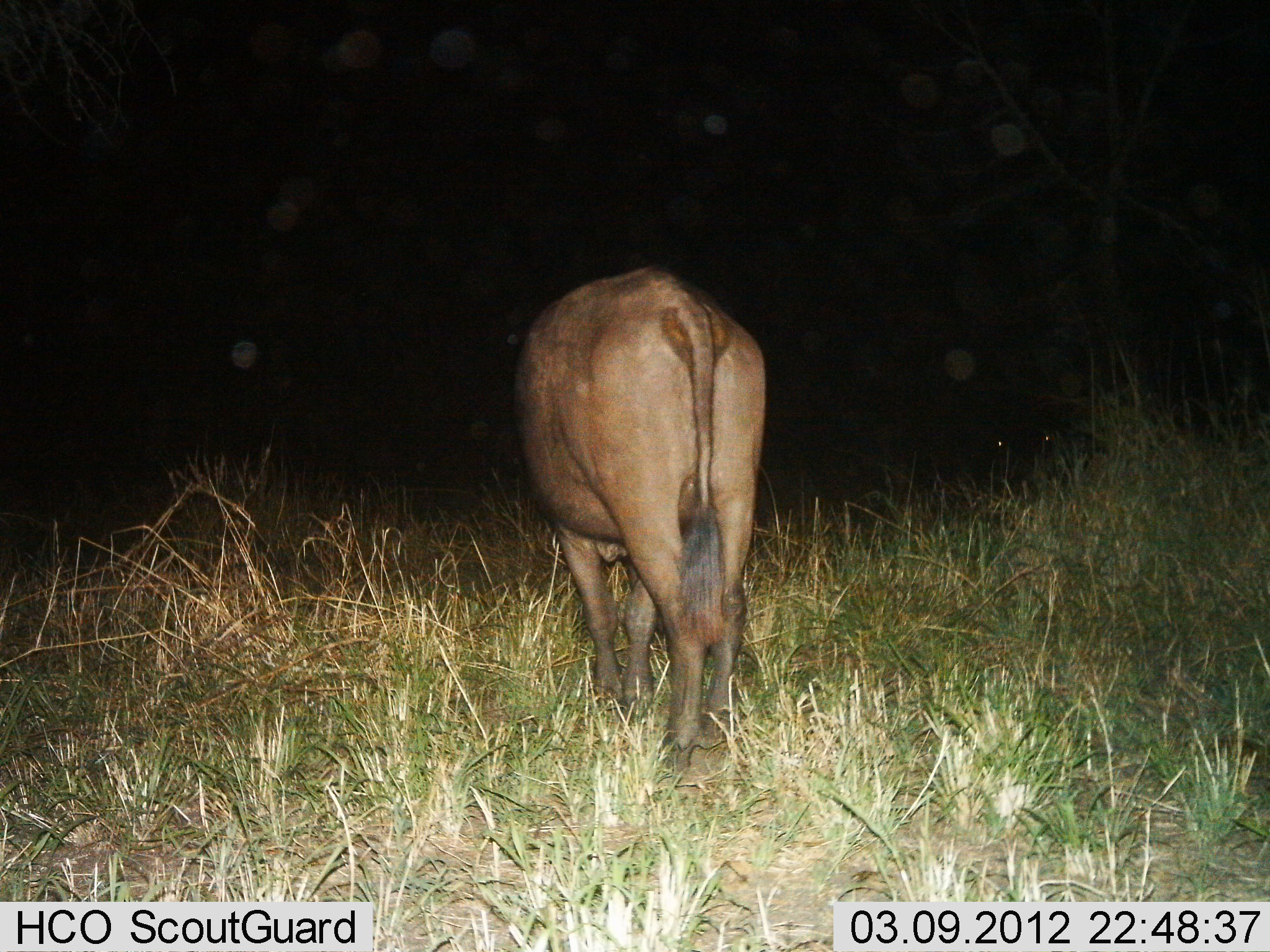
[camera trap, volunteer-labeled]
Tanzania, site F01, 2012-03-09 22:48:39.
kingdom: Animalia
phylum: Chordata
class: Mammalia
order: Artiodactyla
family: Bovidae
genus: Connochaetes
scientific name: Connochaetes taurinus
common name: blue wildebeest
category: wildebeest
Wildebeest (blue wildebeest) (Connochaetes taurinus), count 1. Behavior (volunteer vote fractions): standing 82%, resting 0%, moving 0%, interacting 0%. Young present (vote fraction): 0%. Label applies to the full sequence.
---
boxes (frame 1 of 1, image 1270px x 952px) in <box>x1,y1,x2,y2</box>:
animal: <box>492,264,772,769</box>